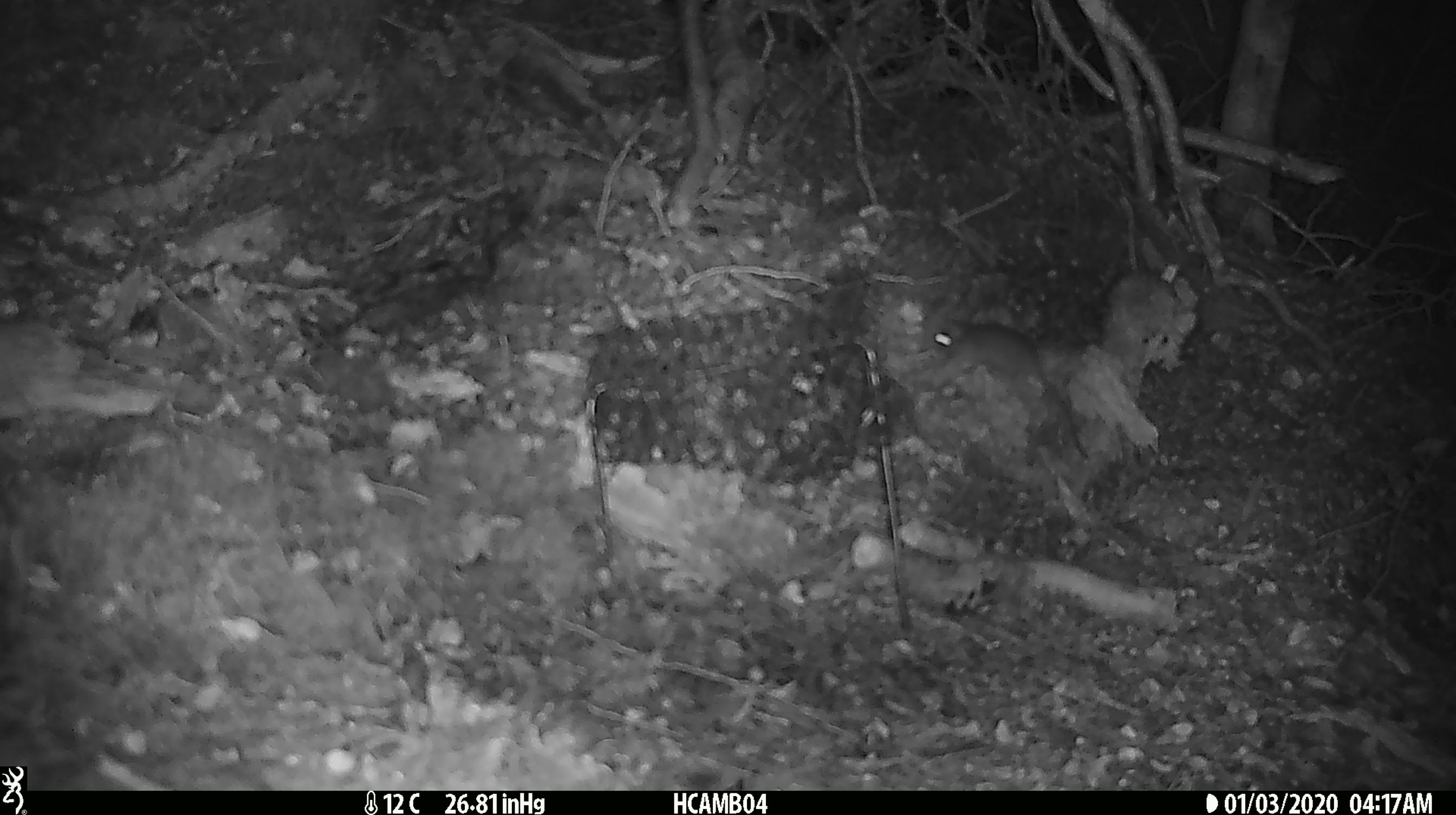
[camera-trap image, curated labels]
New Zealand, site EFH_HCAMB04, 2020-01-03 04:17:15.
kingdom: Animalia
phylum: Chordata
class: Mammalia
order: Rodentia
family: Muridae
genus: Mus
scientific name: Mus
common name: mouse